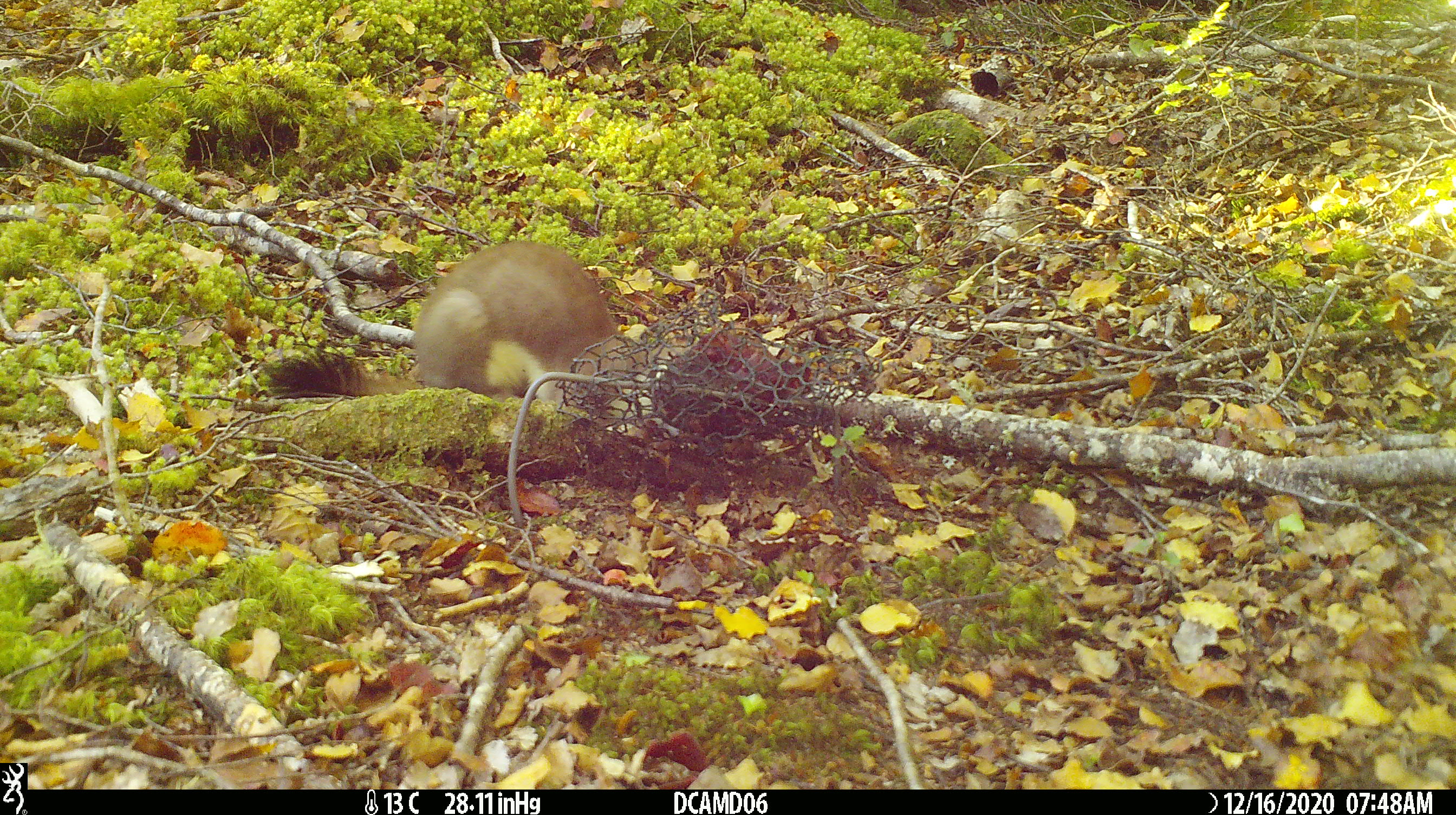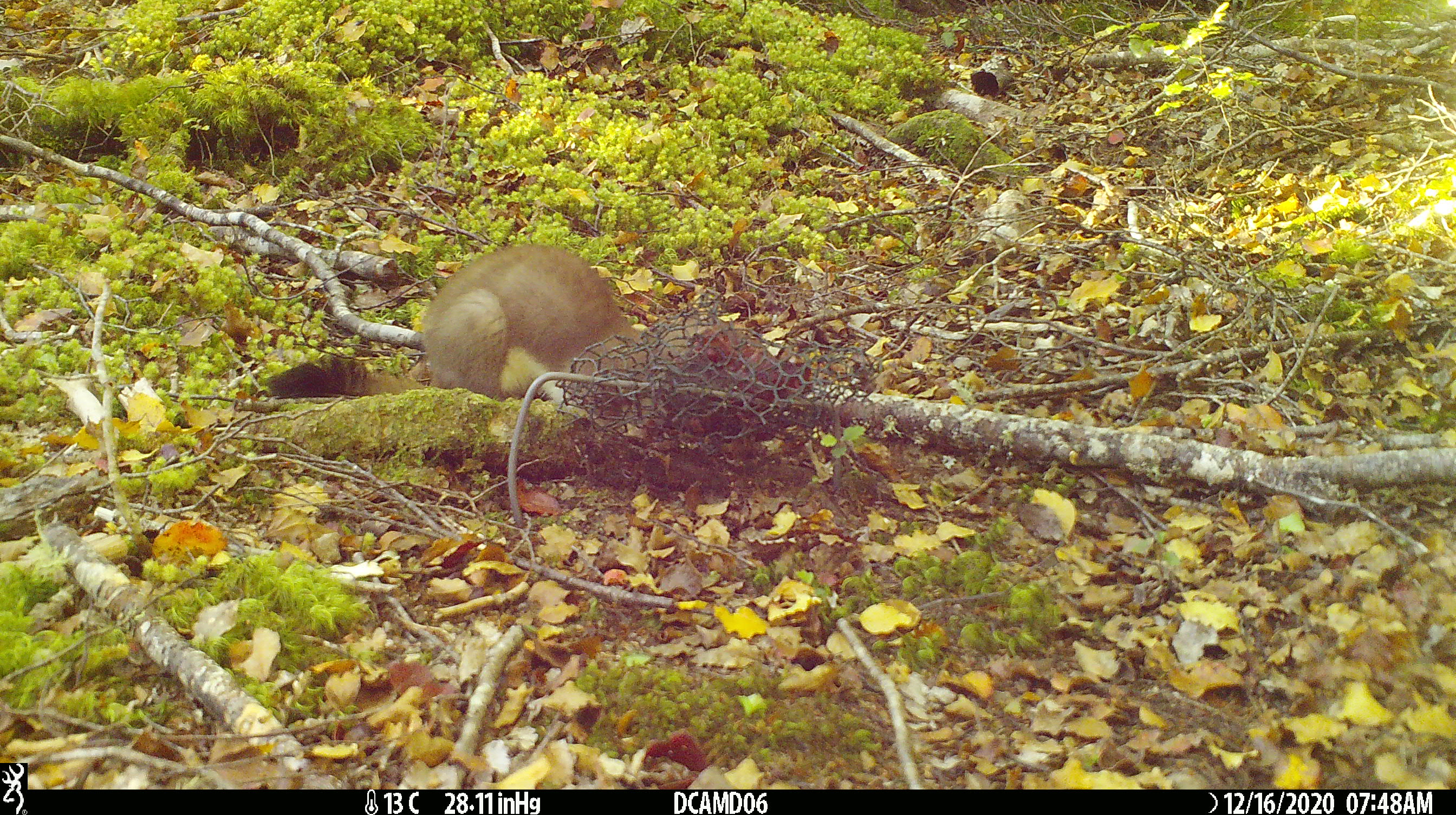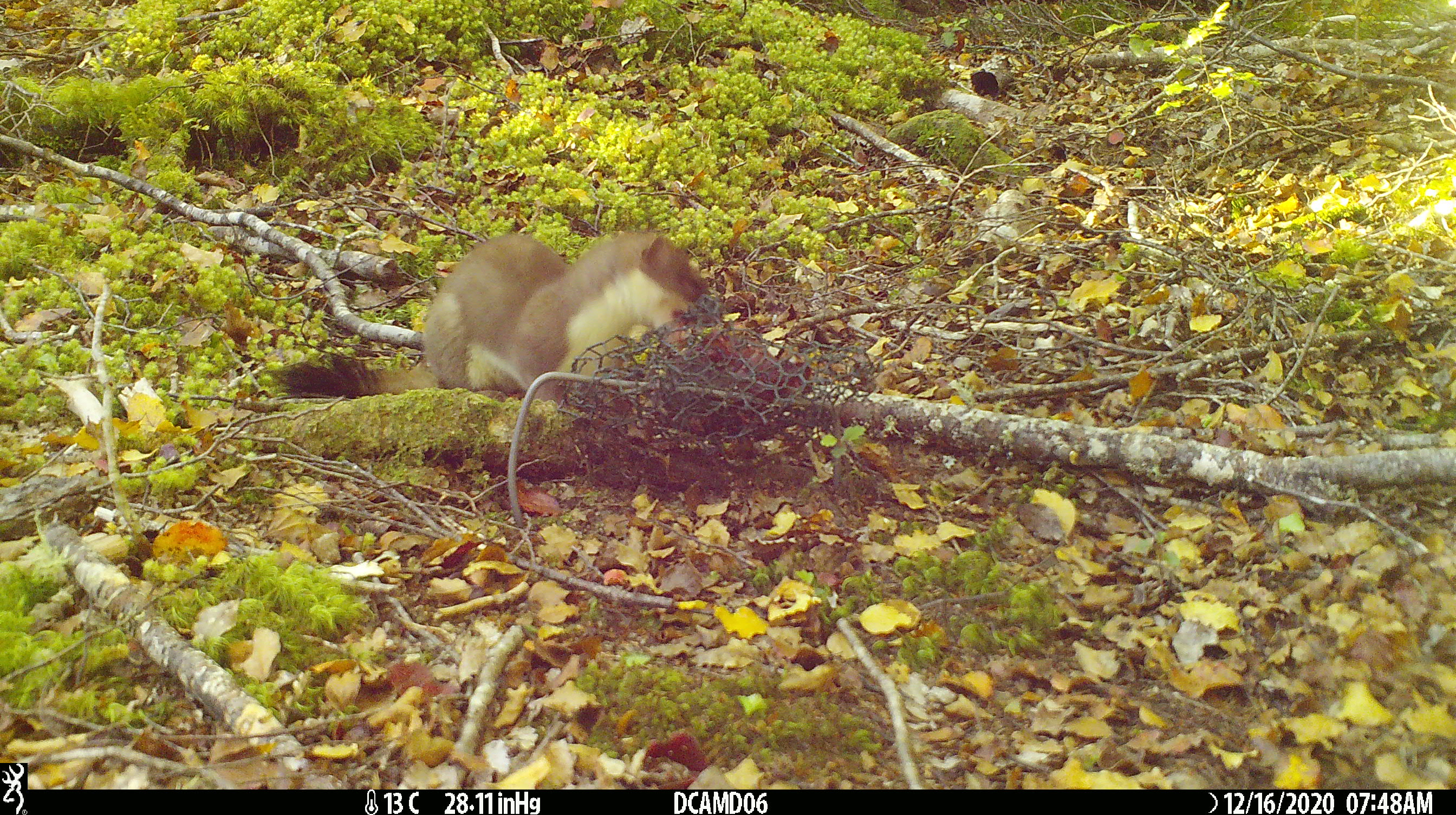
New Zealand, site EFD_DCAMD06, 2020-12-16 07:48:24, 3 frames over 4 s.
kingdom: Animalia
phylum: Chordata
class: Mammalia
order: Carnivora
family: Mustelidae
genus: Mustela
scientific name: Mustela erminea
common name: stoat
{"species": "stoat (Mustela erminea)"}